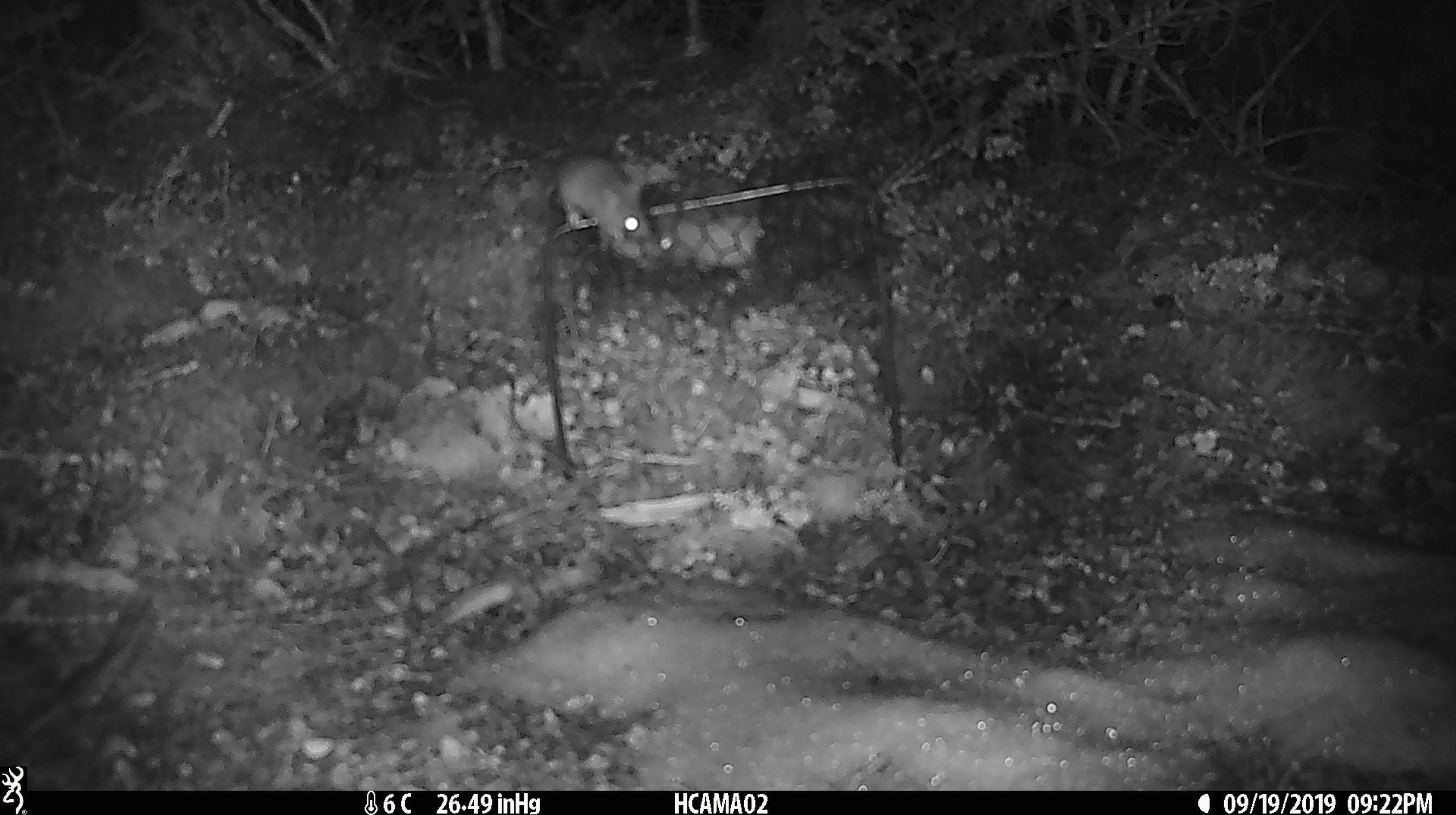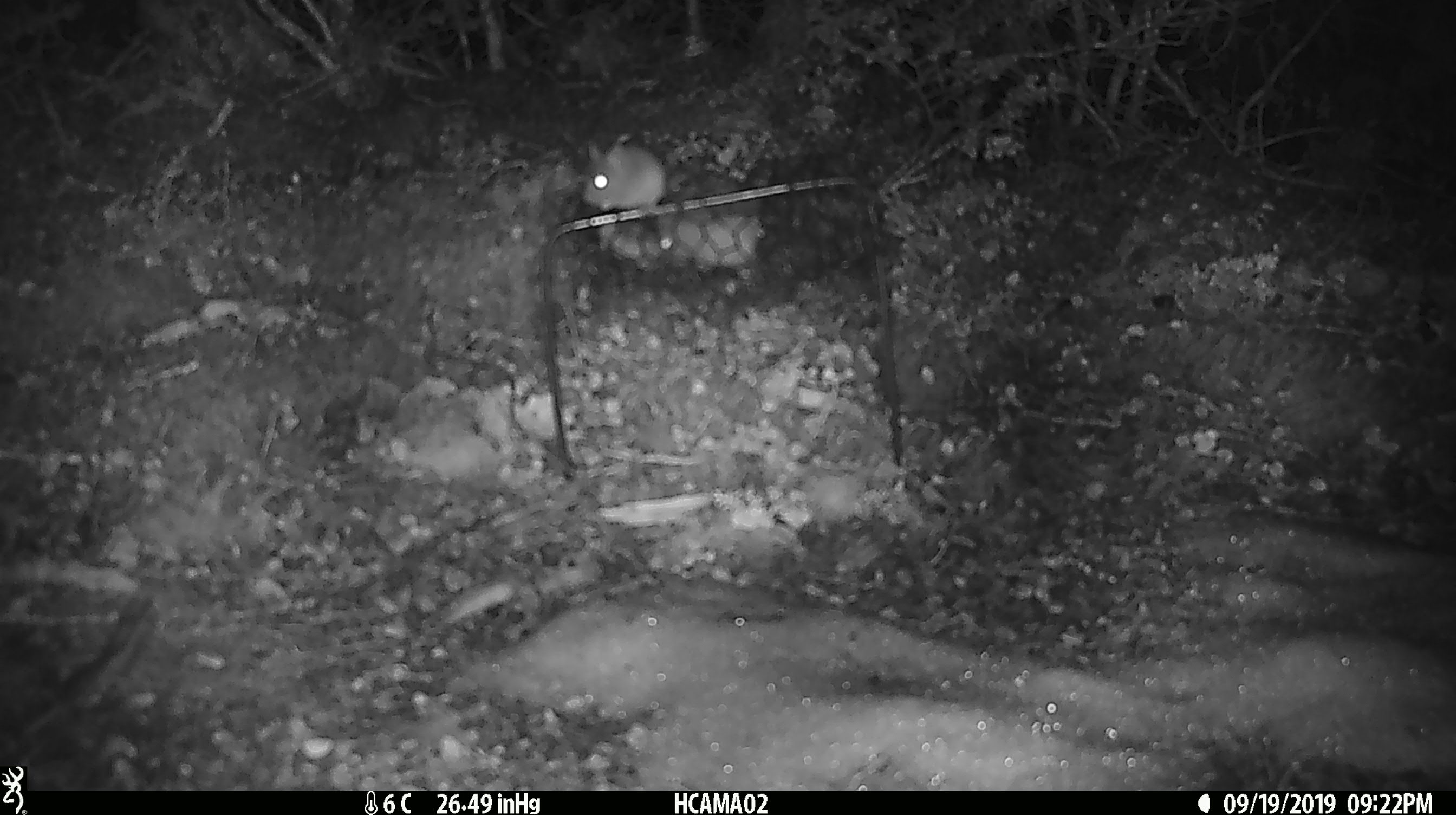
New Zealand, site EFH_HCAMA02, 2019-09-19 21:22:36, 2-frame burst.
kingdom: Animalia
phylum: Chordata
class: Mammalia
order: Rodentia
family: Muridae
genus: Mus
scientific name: Mus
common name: mouse